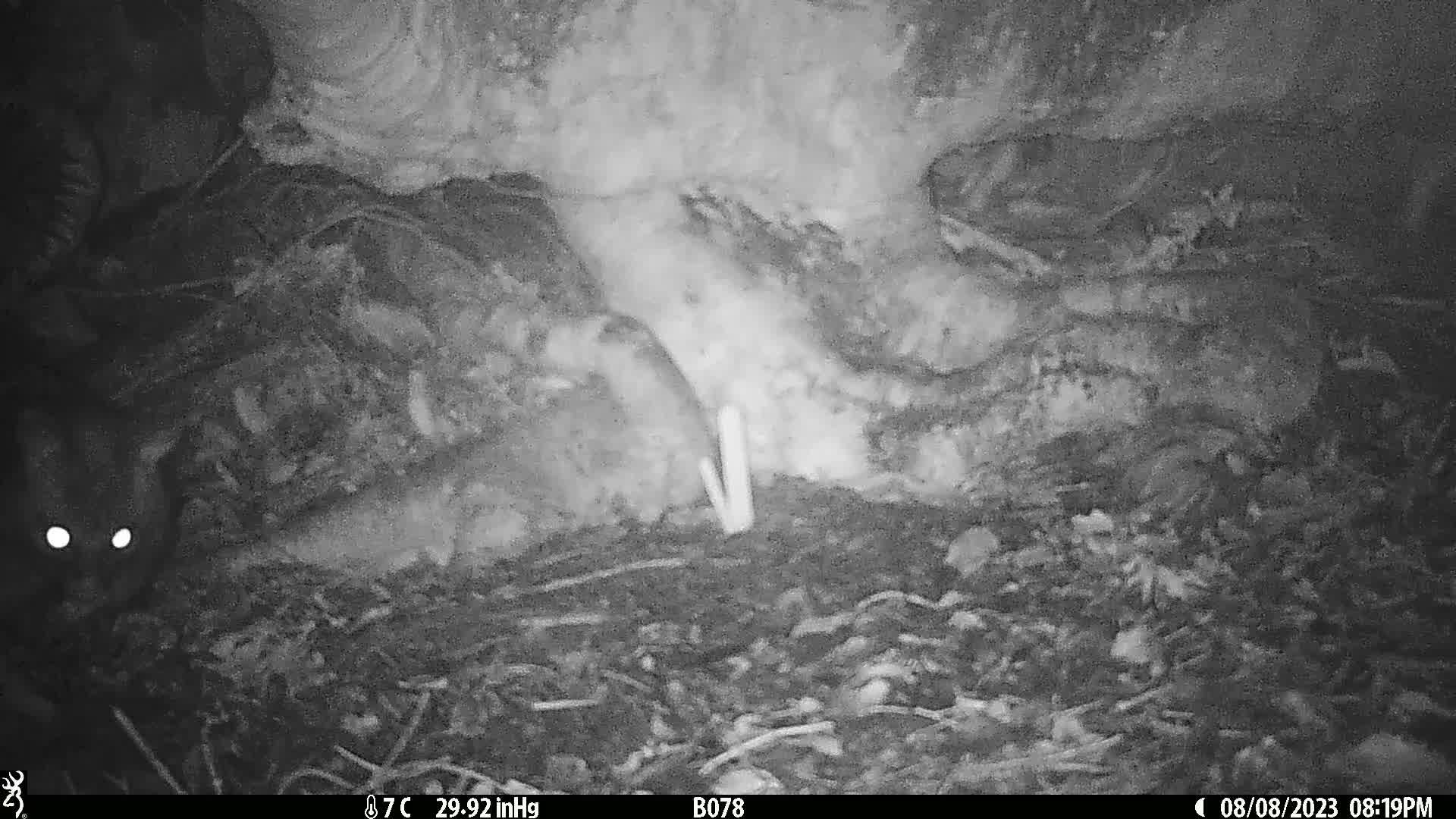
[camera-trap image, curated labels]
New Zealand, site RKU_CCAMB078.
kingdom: Animalia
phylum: Chordata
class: Mammalia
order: Diprotodontia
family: Phalangeridae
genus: Trichosurus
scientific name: Trichosurus vulpecula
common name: common brushtail possum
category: possum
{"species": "possum (common brushtail possum) (Trichosurus vulpecula)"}